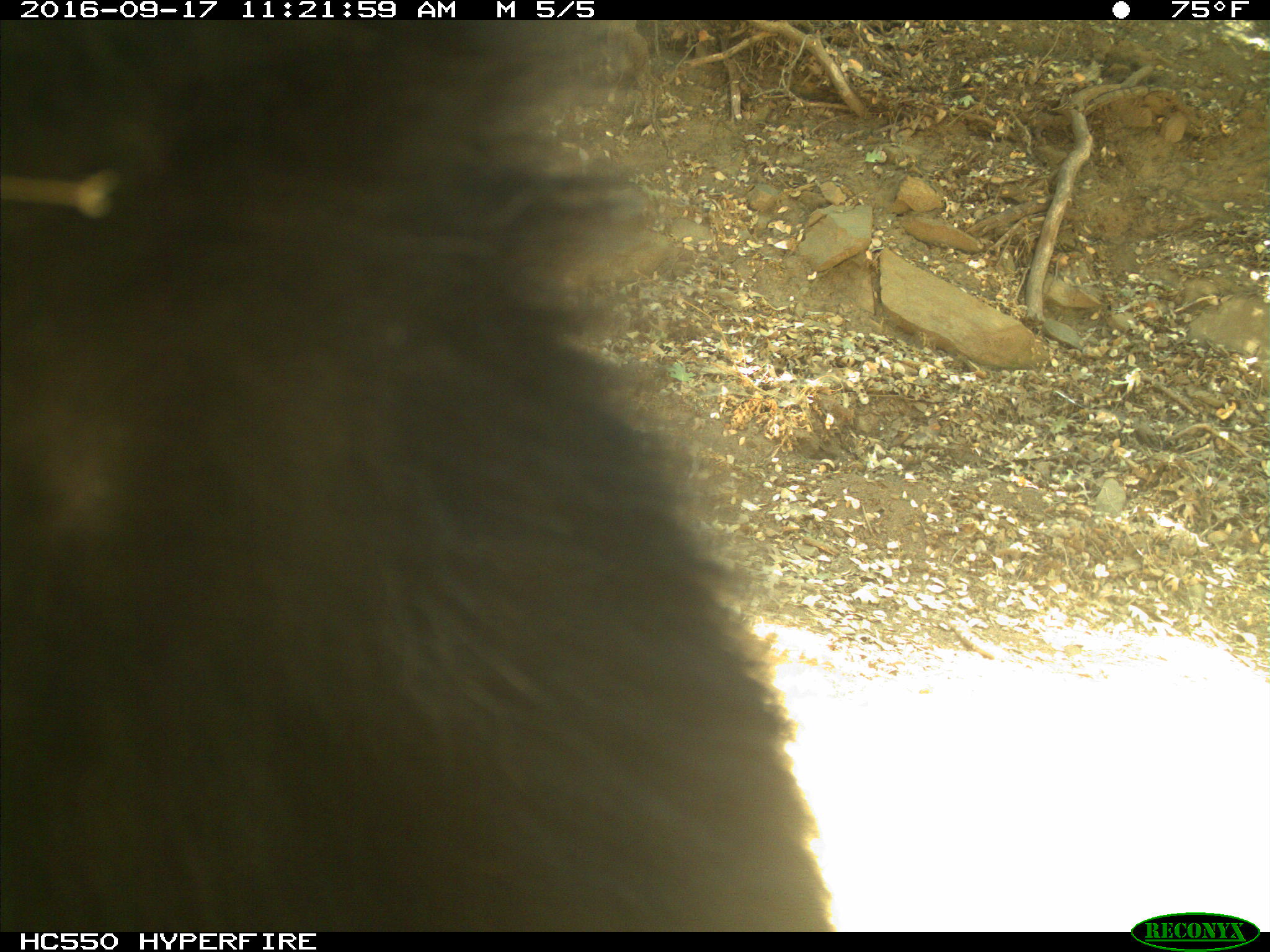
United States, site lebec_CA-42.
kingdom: Animalia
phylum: Chordata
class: Mammalia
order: Carnivora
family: Ursidae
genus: Ursus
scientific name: Ursus americanus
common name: american black bear